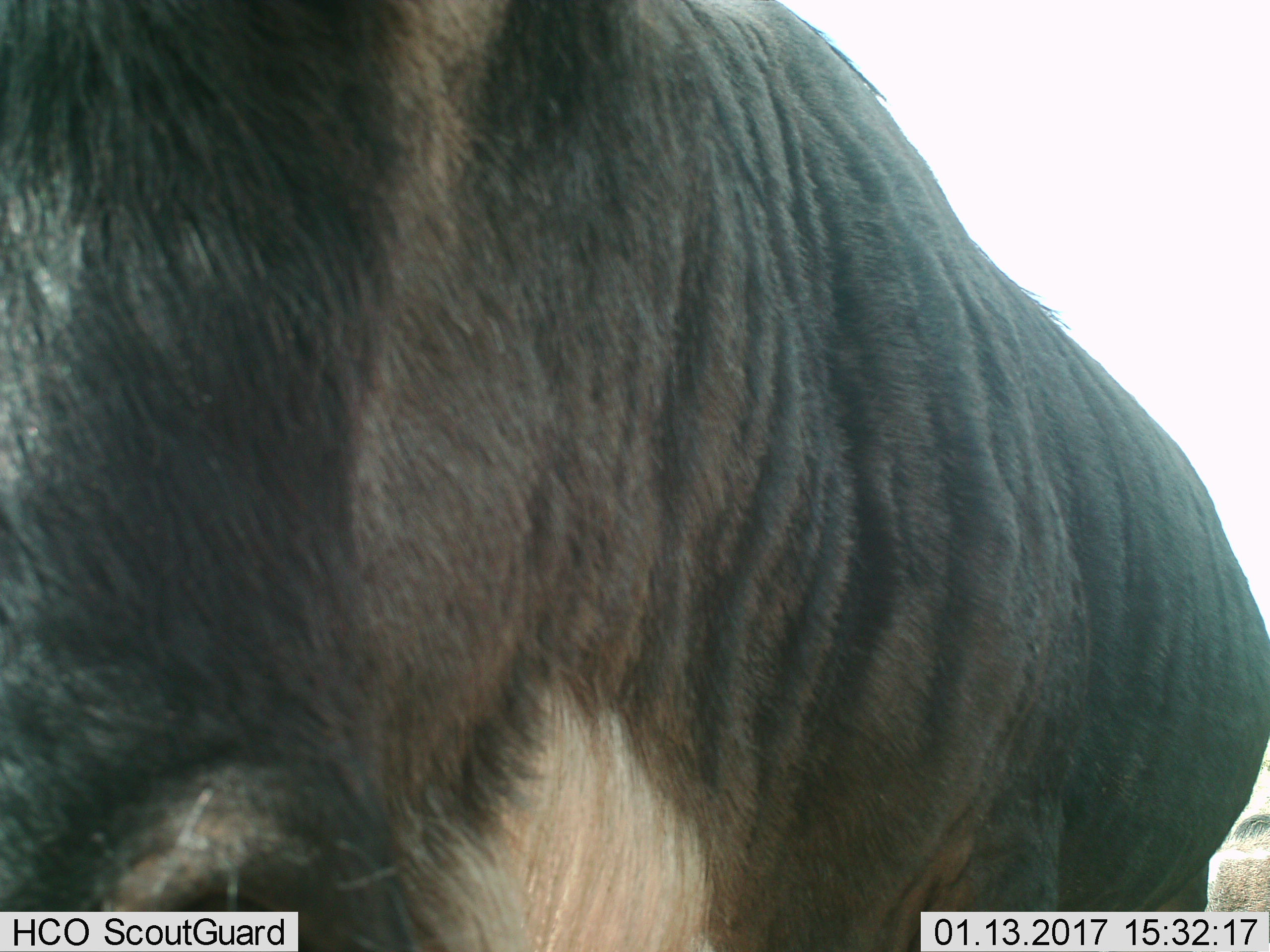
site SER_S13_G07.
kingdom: Animalia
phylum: Chordata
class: Mammalia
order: Artiodactyla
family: Bovidae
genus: Connochaetes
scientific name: Connochaetes taurinus taurinus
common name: blue wildebeest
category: wildebeestblue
Wildebeestblue (blue wildebeest) (Connochaetes taurinus taurinus), count 1. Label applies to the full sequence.